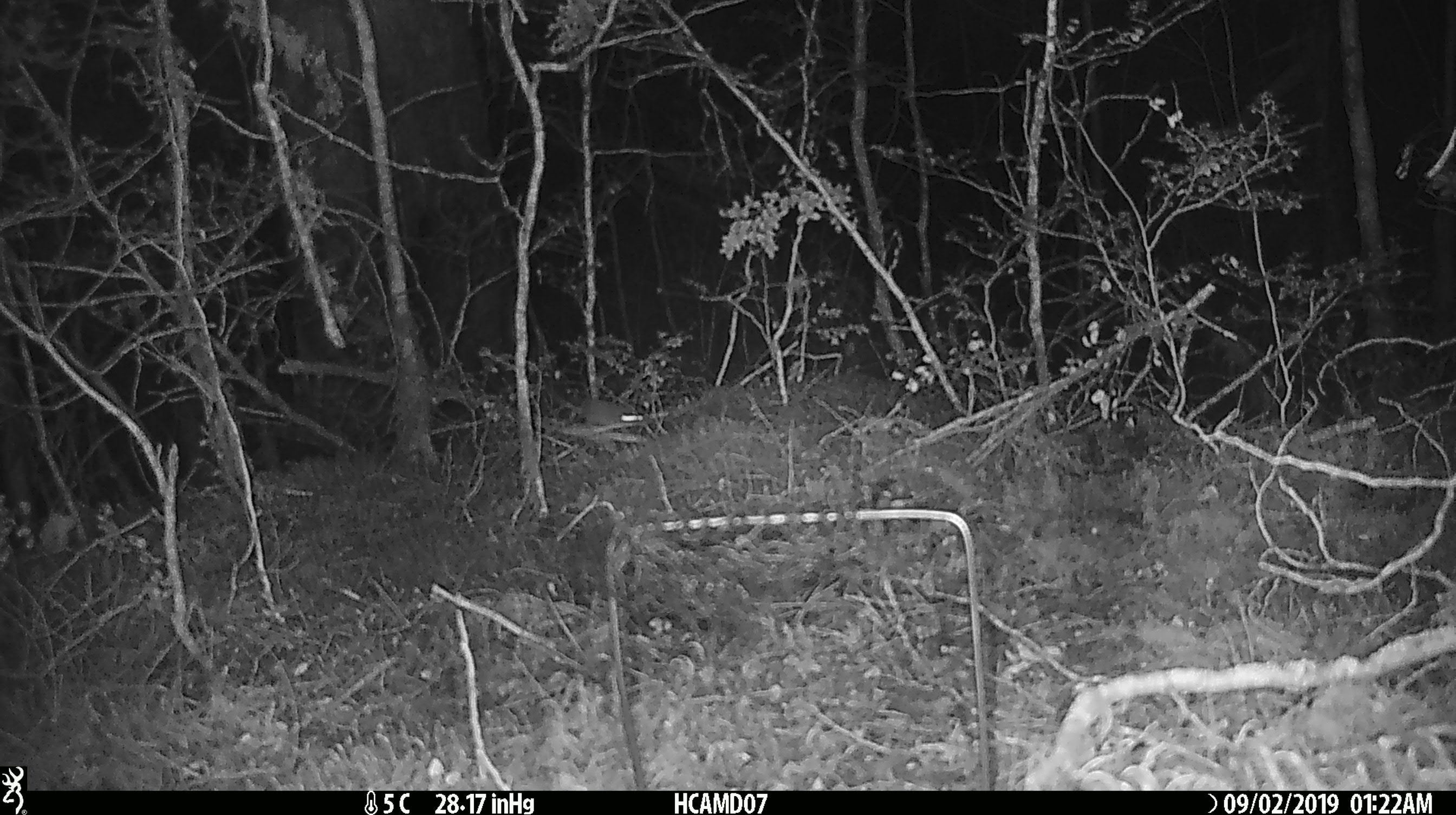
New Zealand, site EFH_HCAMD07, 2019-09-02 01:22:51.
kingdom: Animalia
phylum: Chordata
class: Mammalia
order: Rodentia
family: Muridae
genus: Mus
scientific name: Mus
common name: mouse